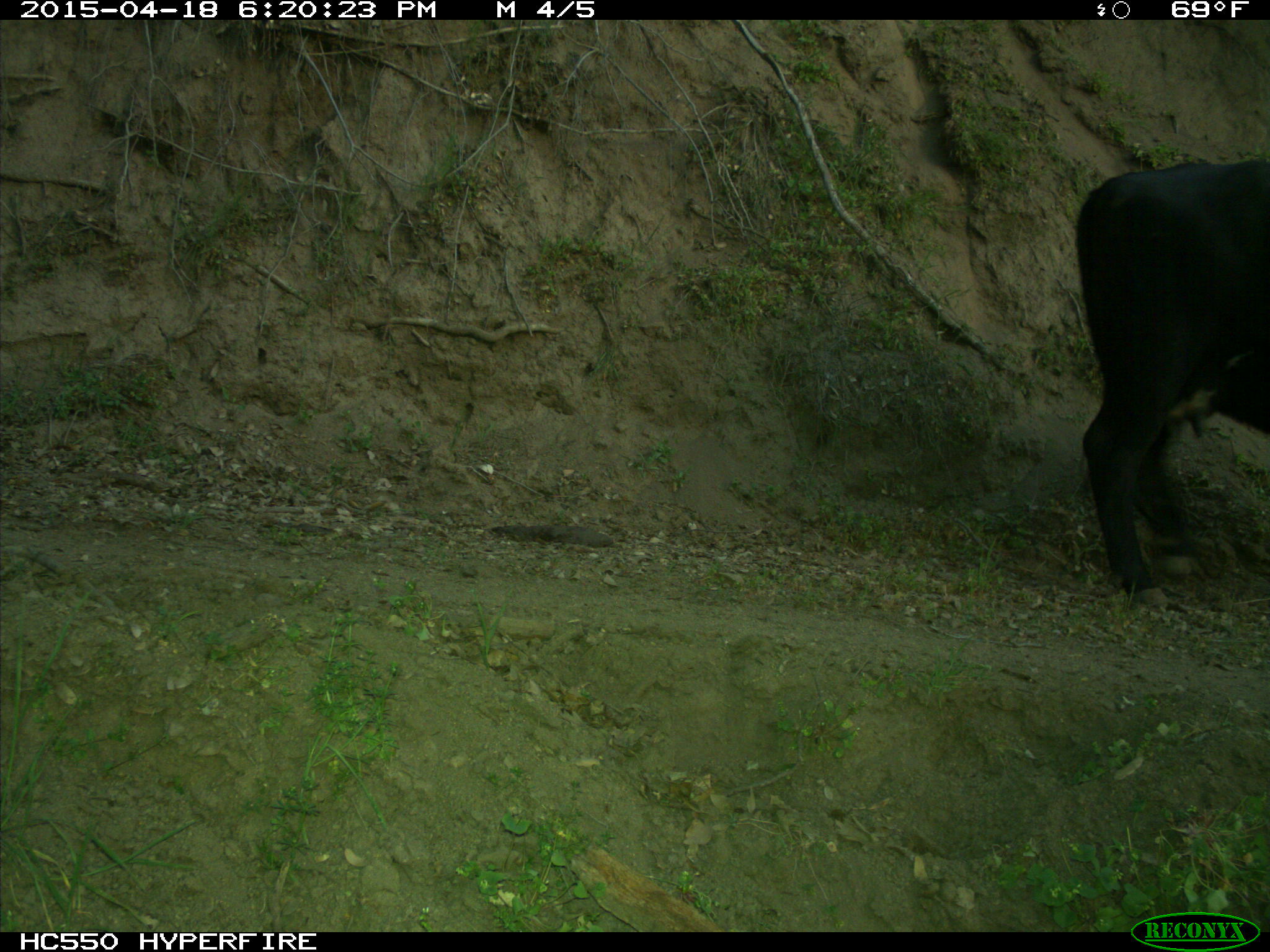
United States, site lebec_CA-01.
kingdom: Animalia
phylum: Chordata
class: Mammalia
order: Artiodactyla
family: Bovidae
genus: Bos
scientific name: Bos taurus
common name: domestic cow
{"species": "Bos taurus (domestic cow)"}